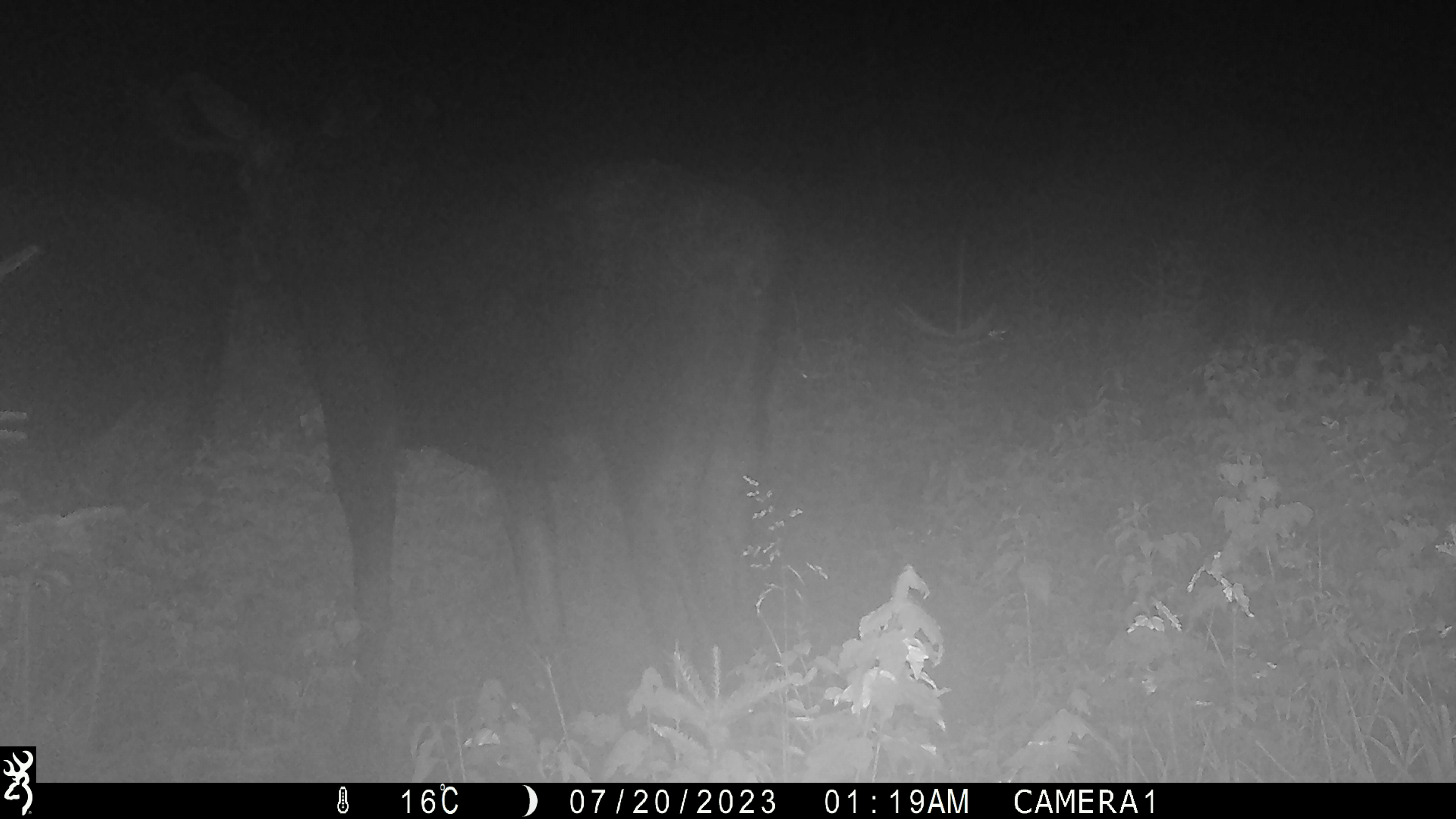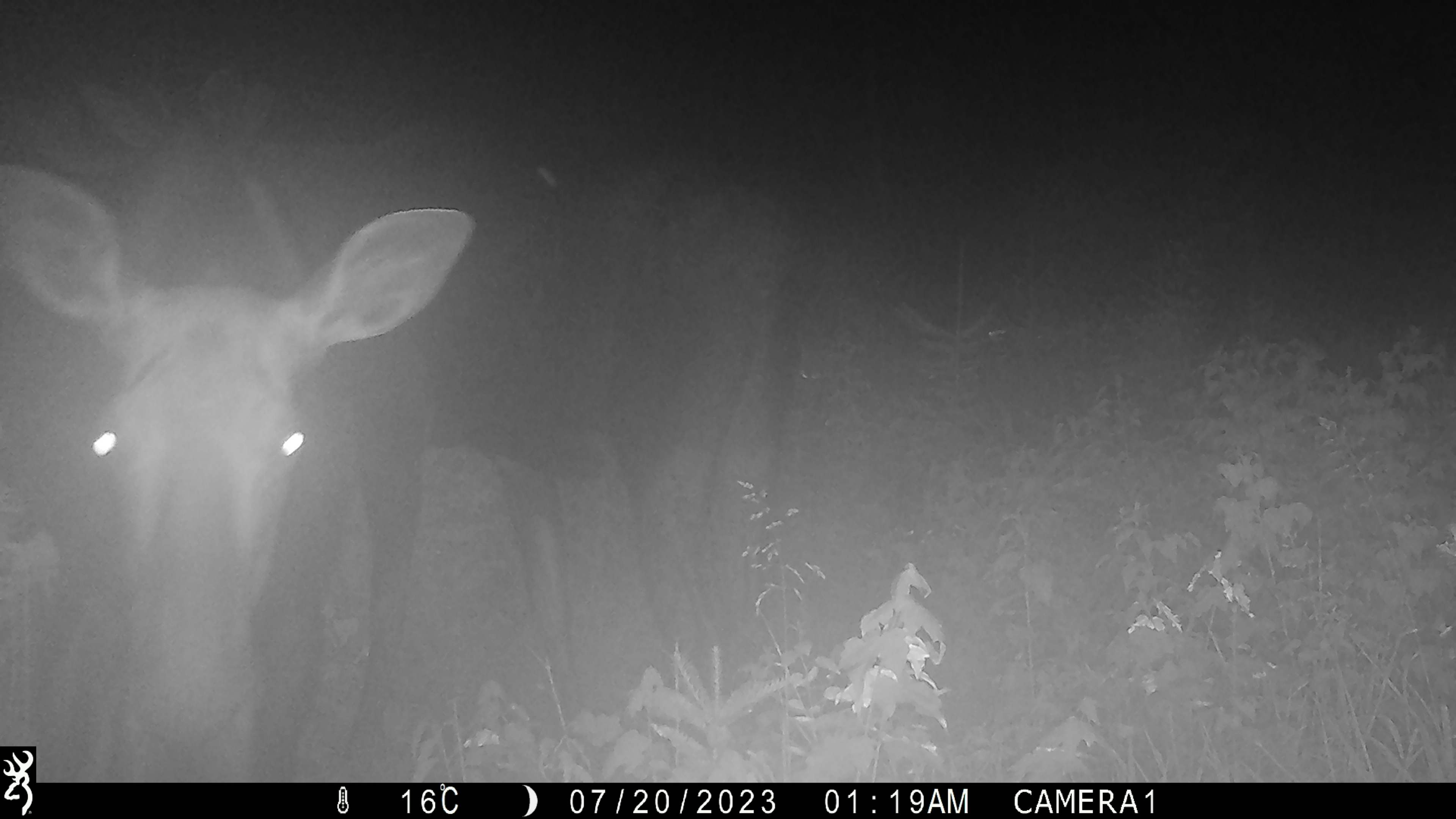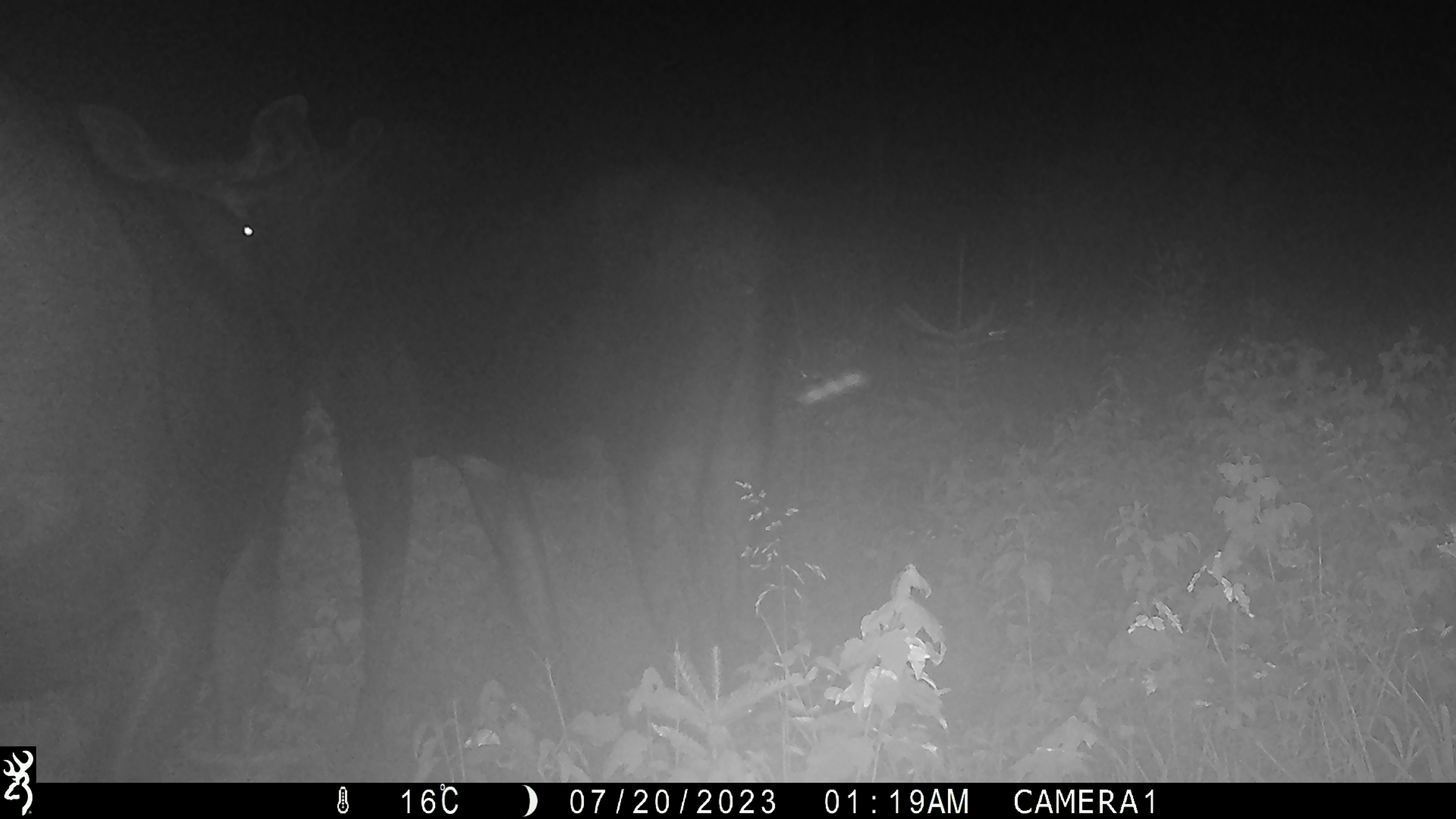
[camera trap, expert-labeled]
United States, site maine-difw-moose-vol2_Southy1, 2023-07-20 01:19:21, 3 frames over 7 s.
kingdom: Animalia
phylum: Chordata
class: Mammalia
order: Artiodactyla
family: Cervidae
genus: Alces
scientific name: Alces alces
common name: moose